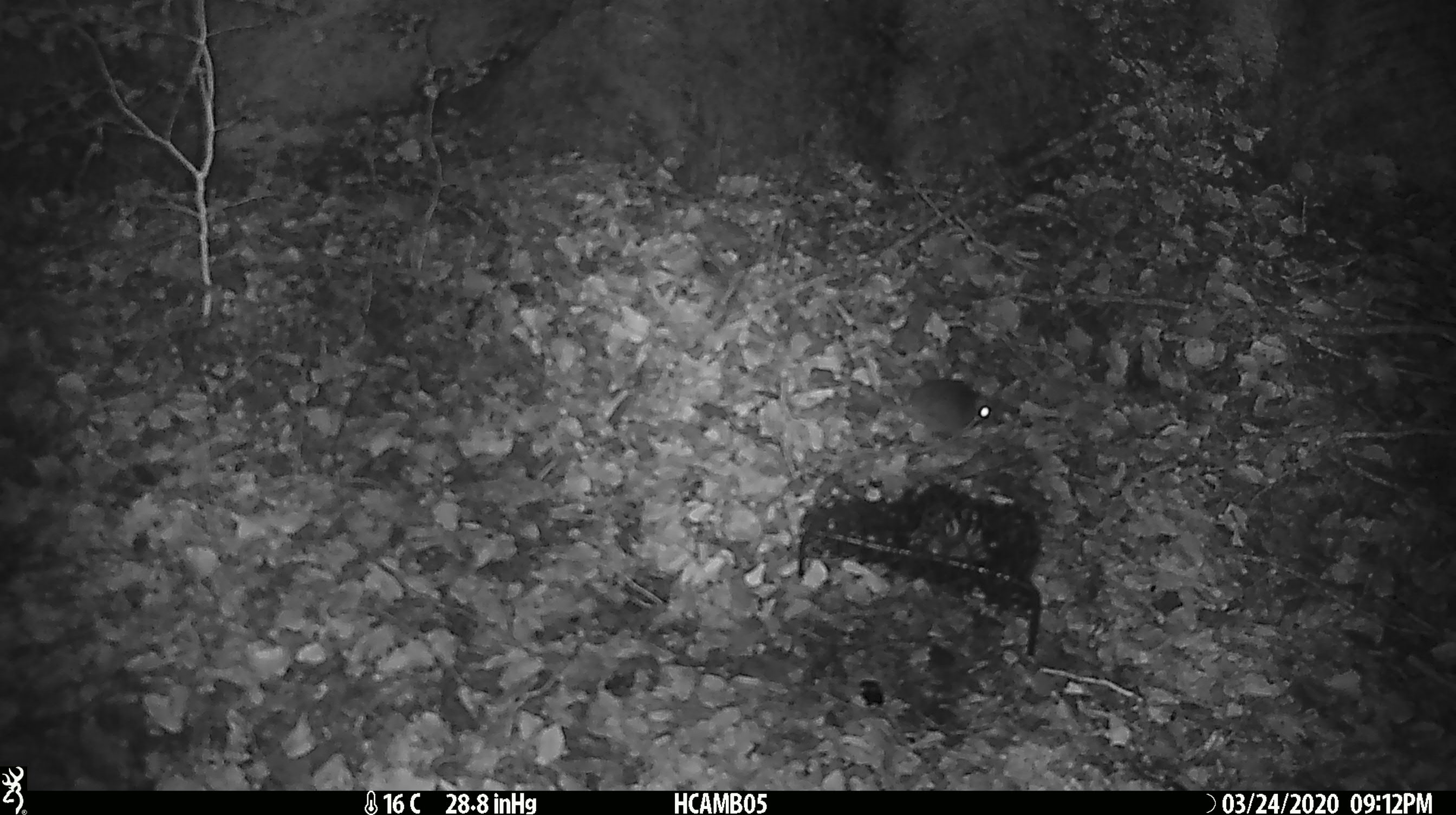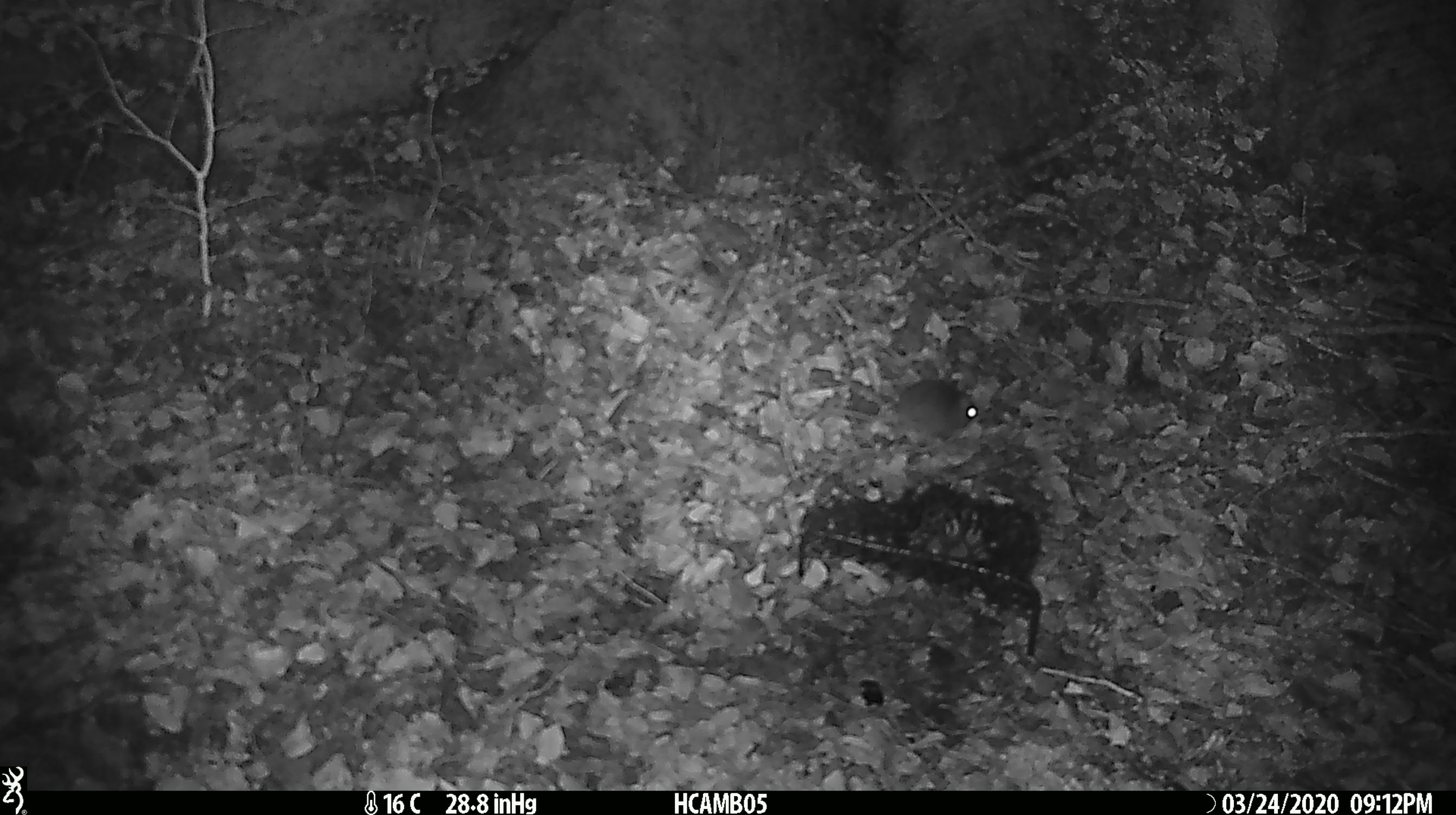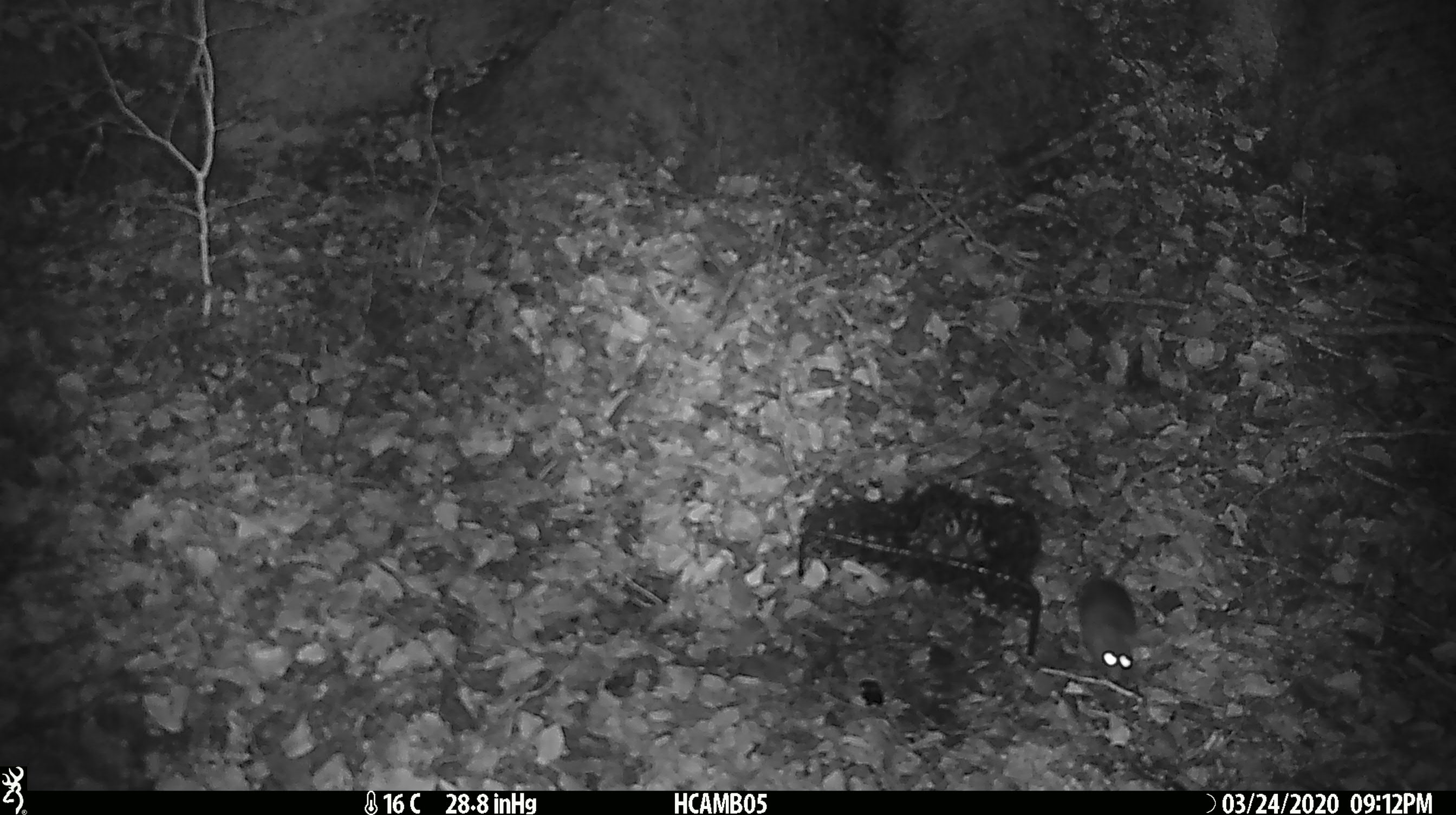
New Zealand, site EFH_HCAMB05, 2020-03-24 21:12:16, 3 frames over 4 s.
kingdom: Animalia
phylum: Chordata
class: Mammalia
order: Rodentia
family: Muridae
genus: Mus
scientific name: Mus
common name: mouse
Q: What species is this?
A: Mouse (Mus).